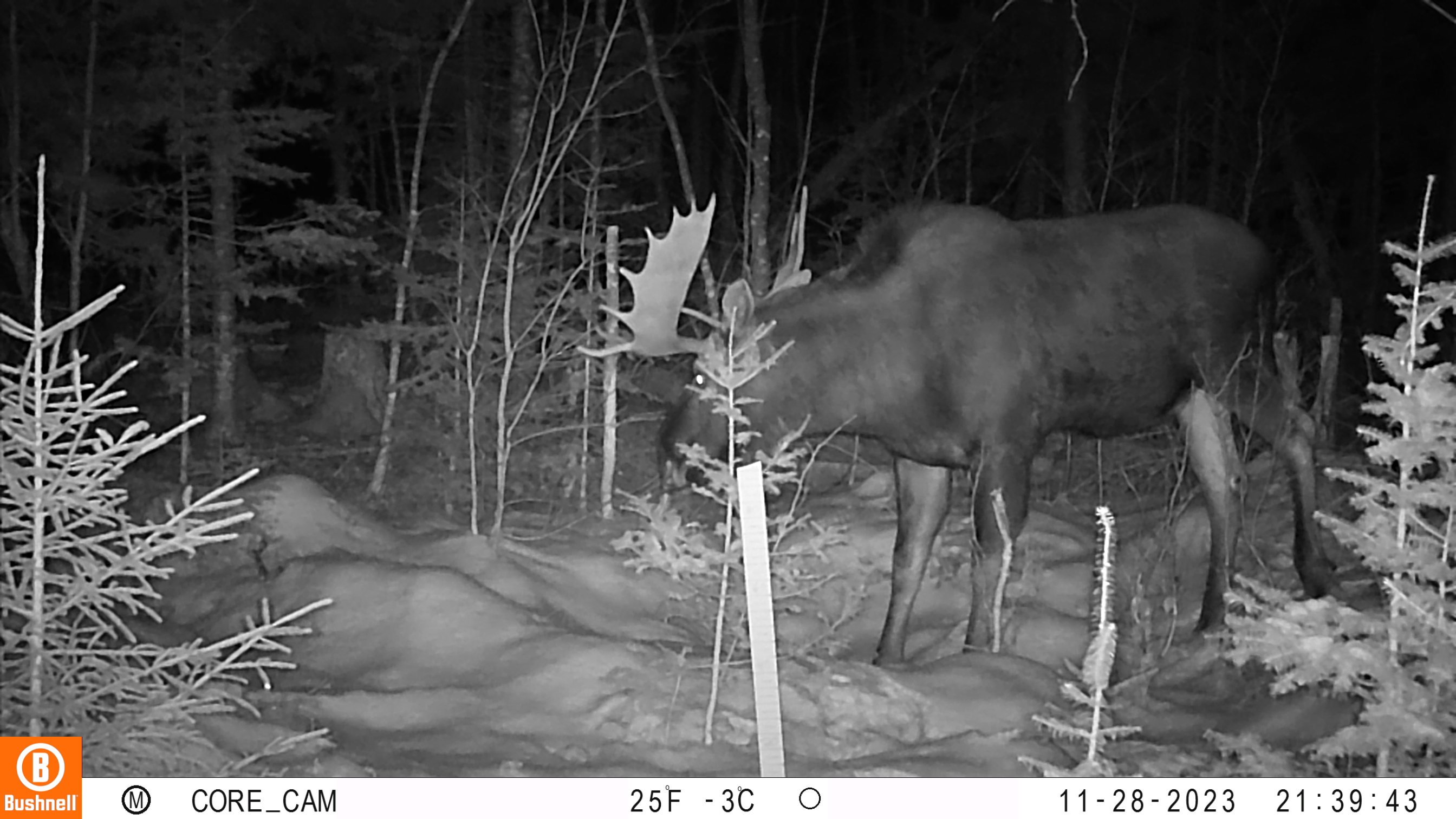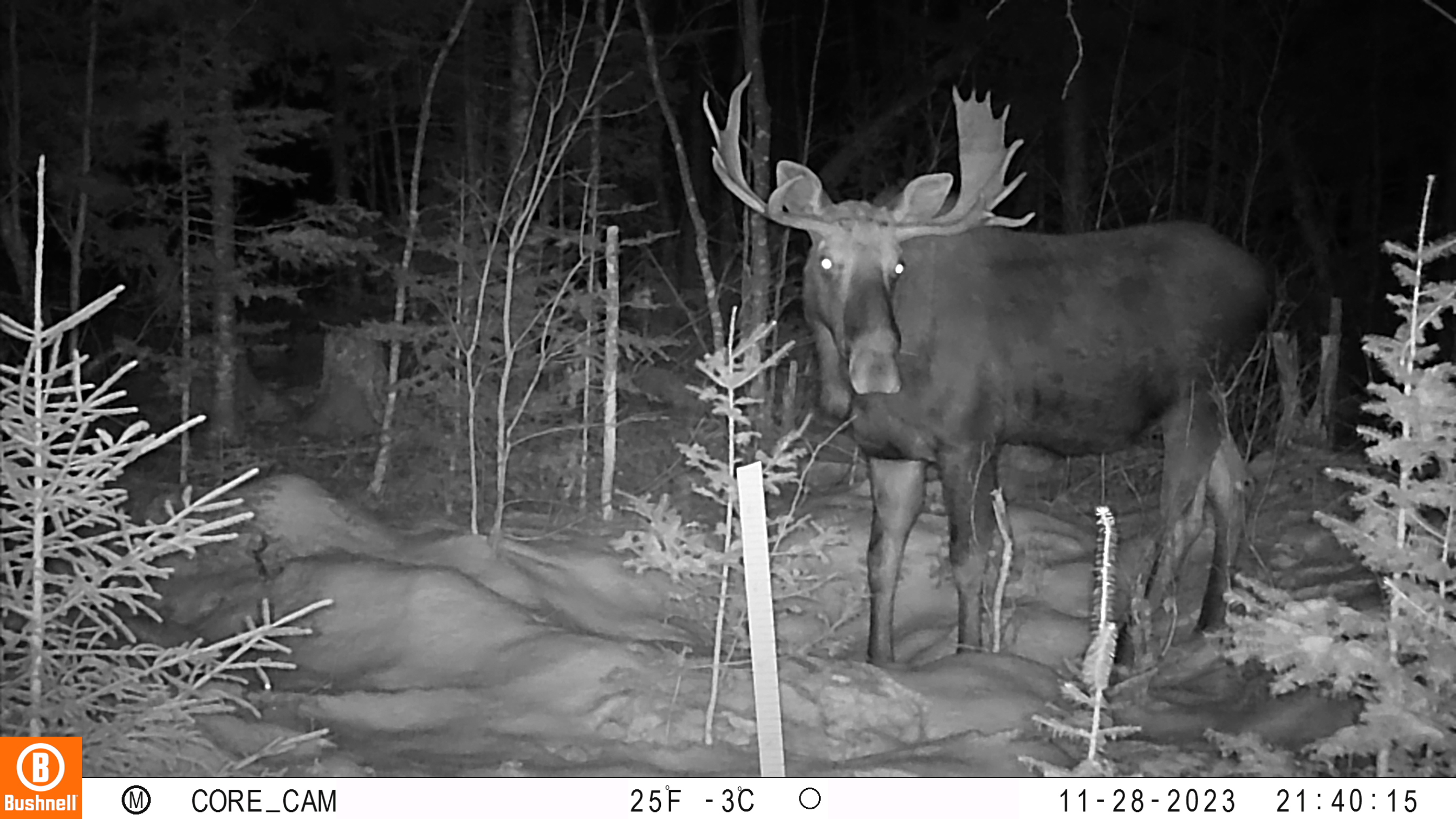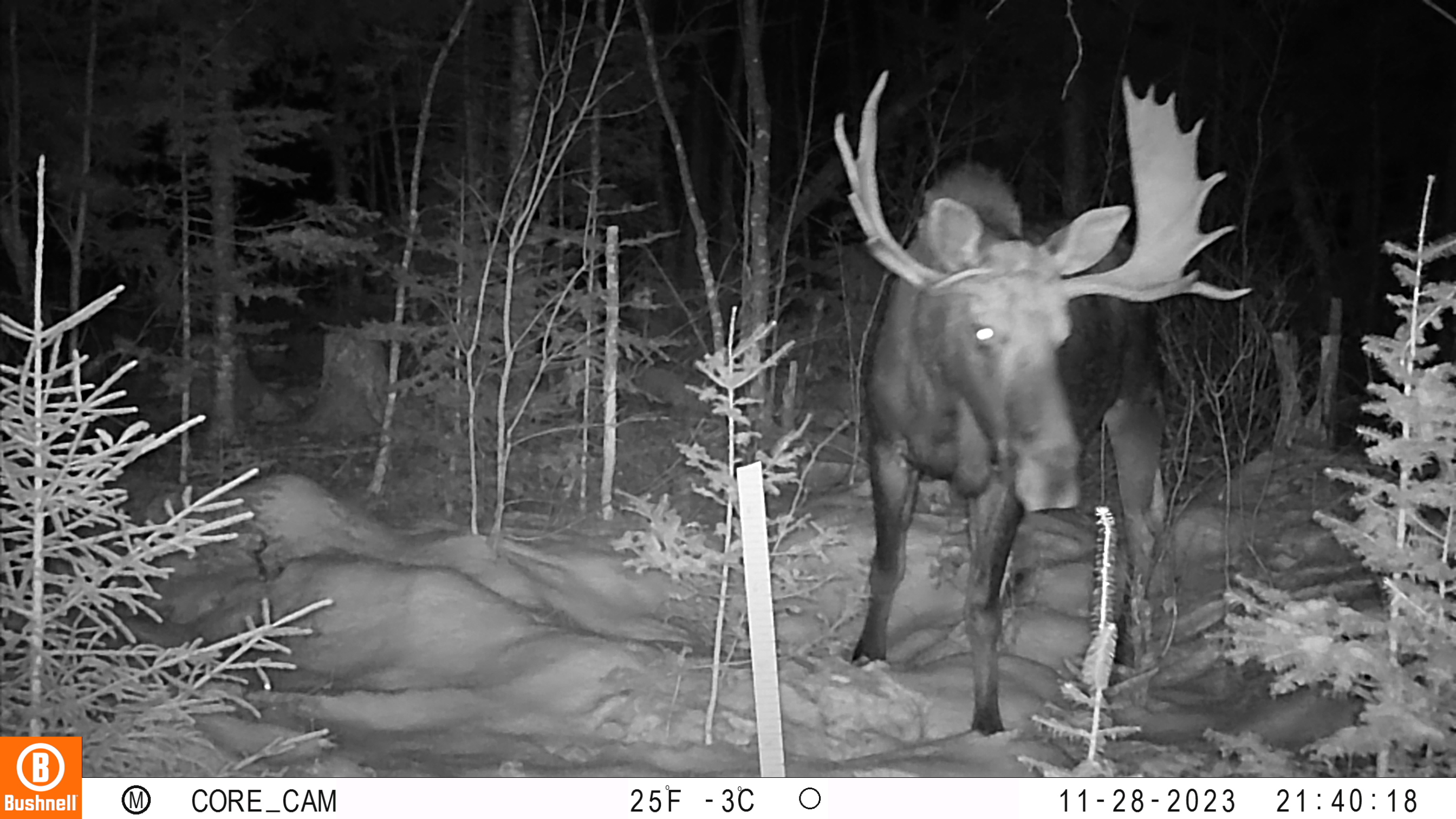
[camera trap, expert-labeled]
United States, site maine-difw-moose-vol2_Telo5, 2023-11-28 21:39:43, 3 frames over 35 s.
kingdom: Animalia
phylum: Chordata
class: Mammalia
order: Artiodactyla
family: Cervidae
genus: Alces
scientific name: Alces alces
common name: moose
Moose (Alces alces).